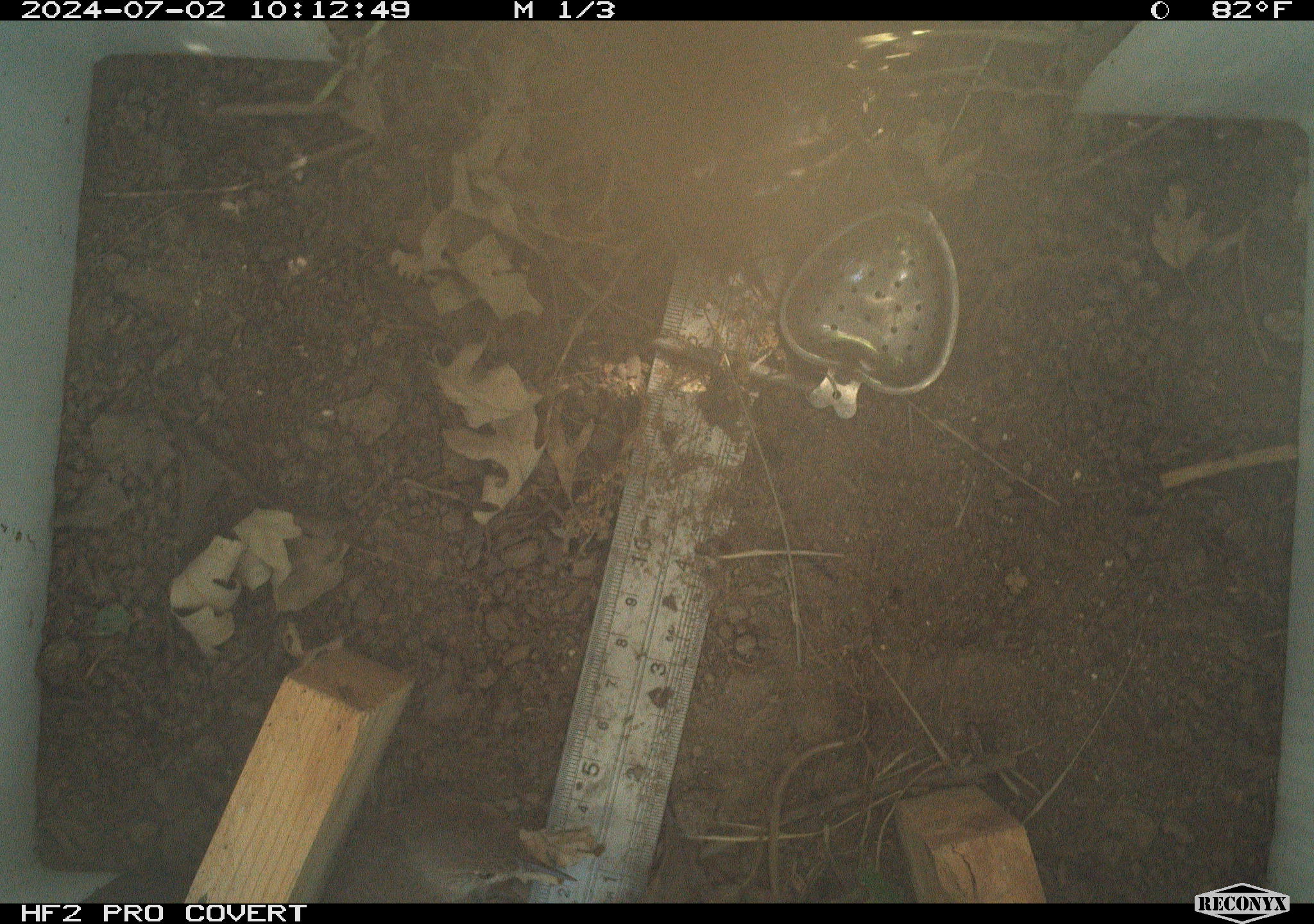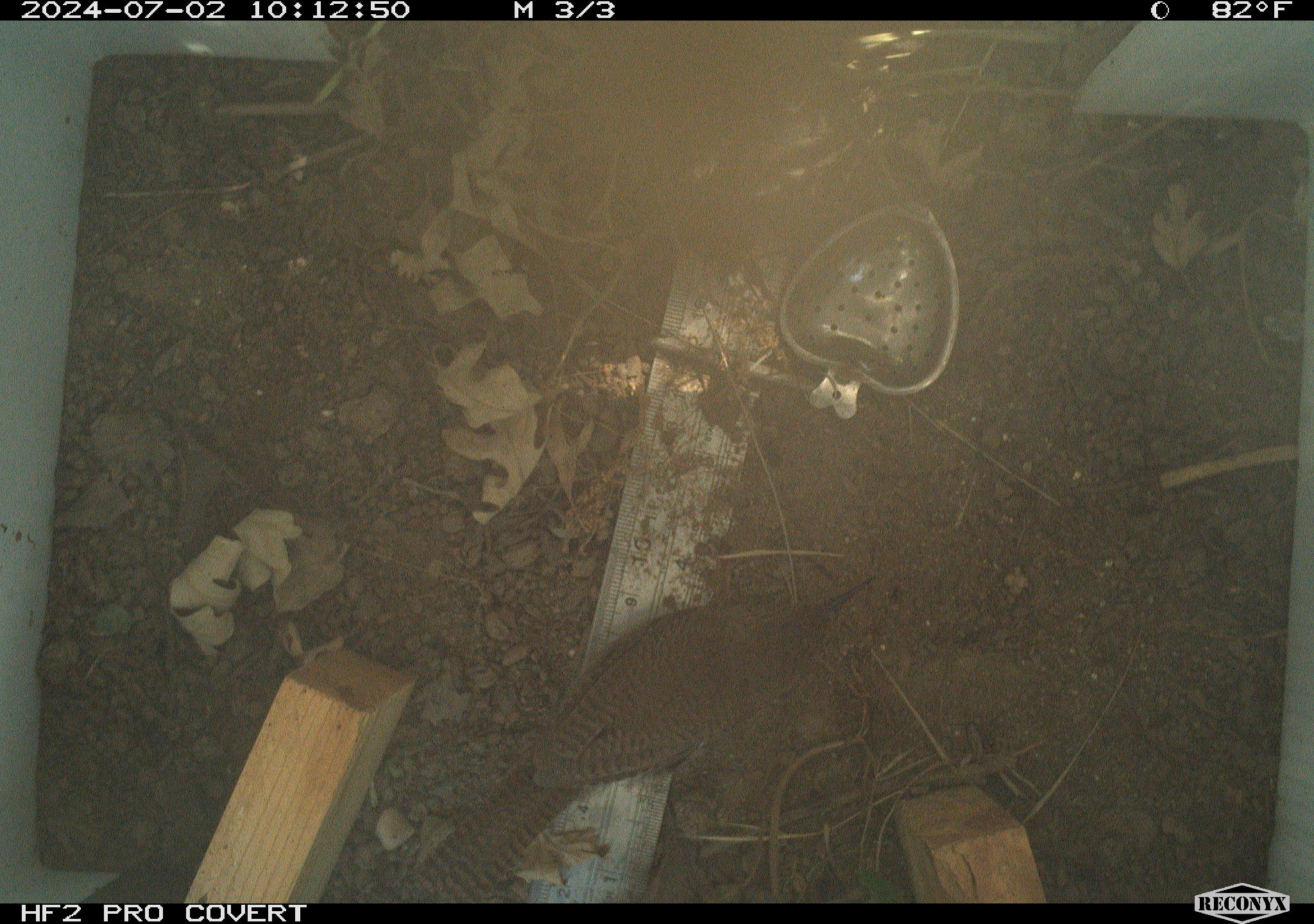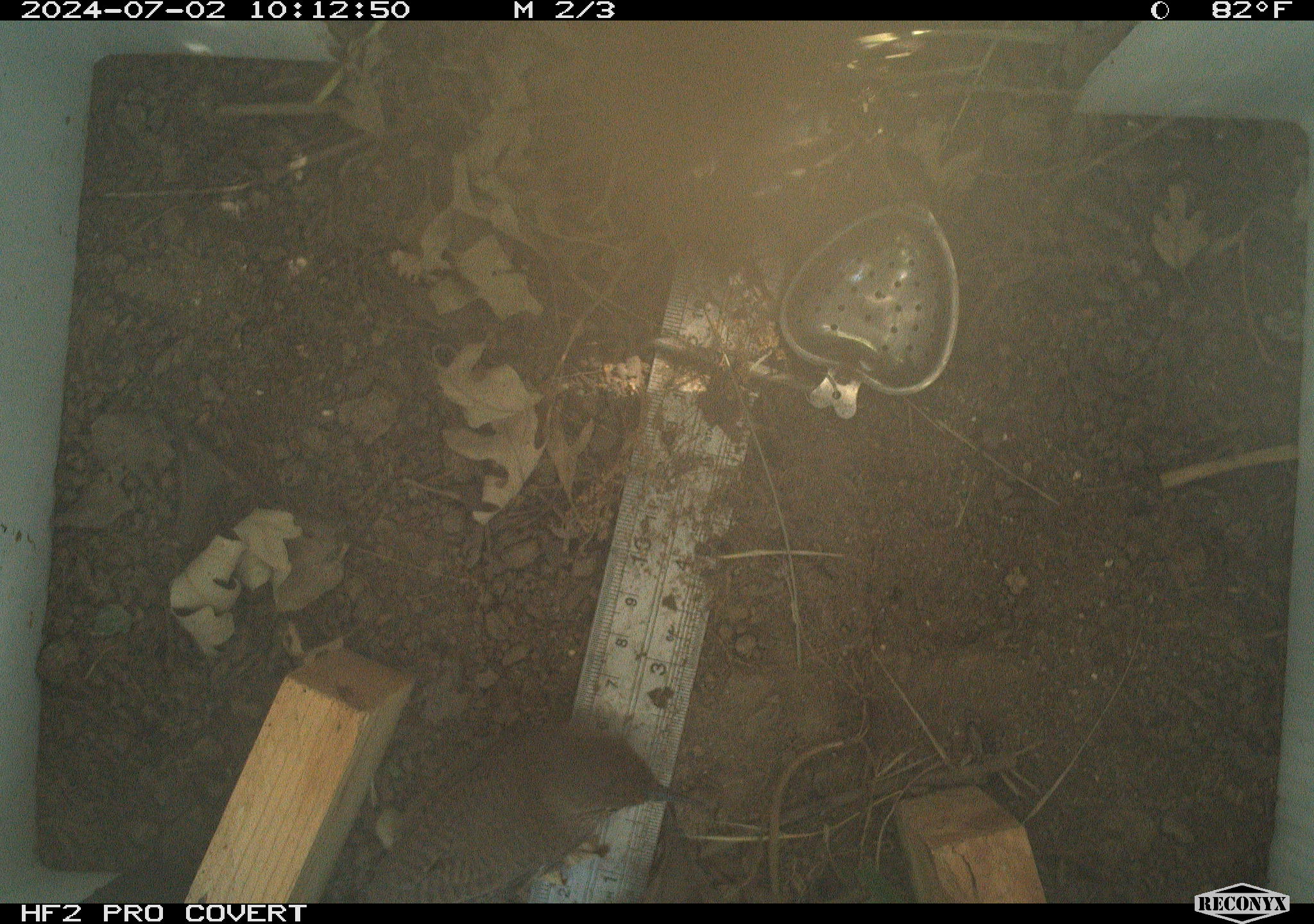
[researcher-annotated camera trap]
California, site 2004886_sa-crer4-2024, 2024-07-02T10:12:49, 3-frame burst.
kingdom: Animalia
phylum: Chordata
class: Aves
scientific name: Aves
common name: bird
Bird (Aves).